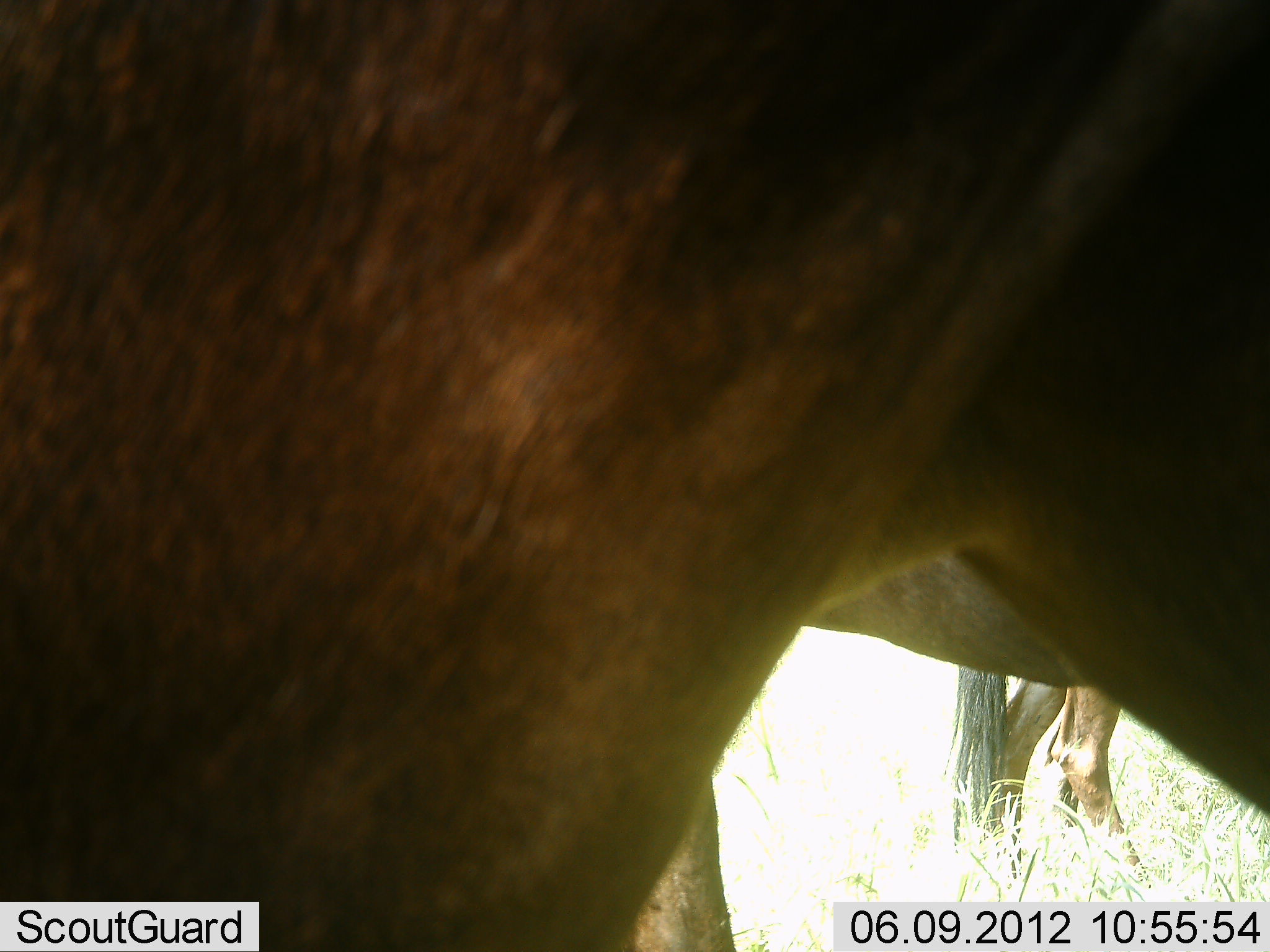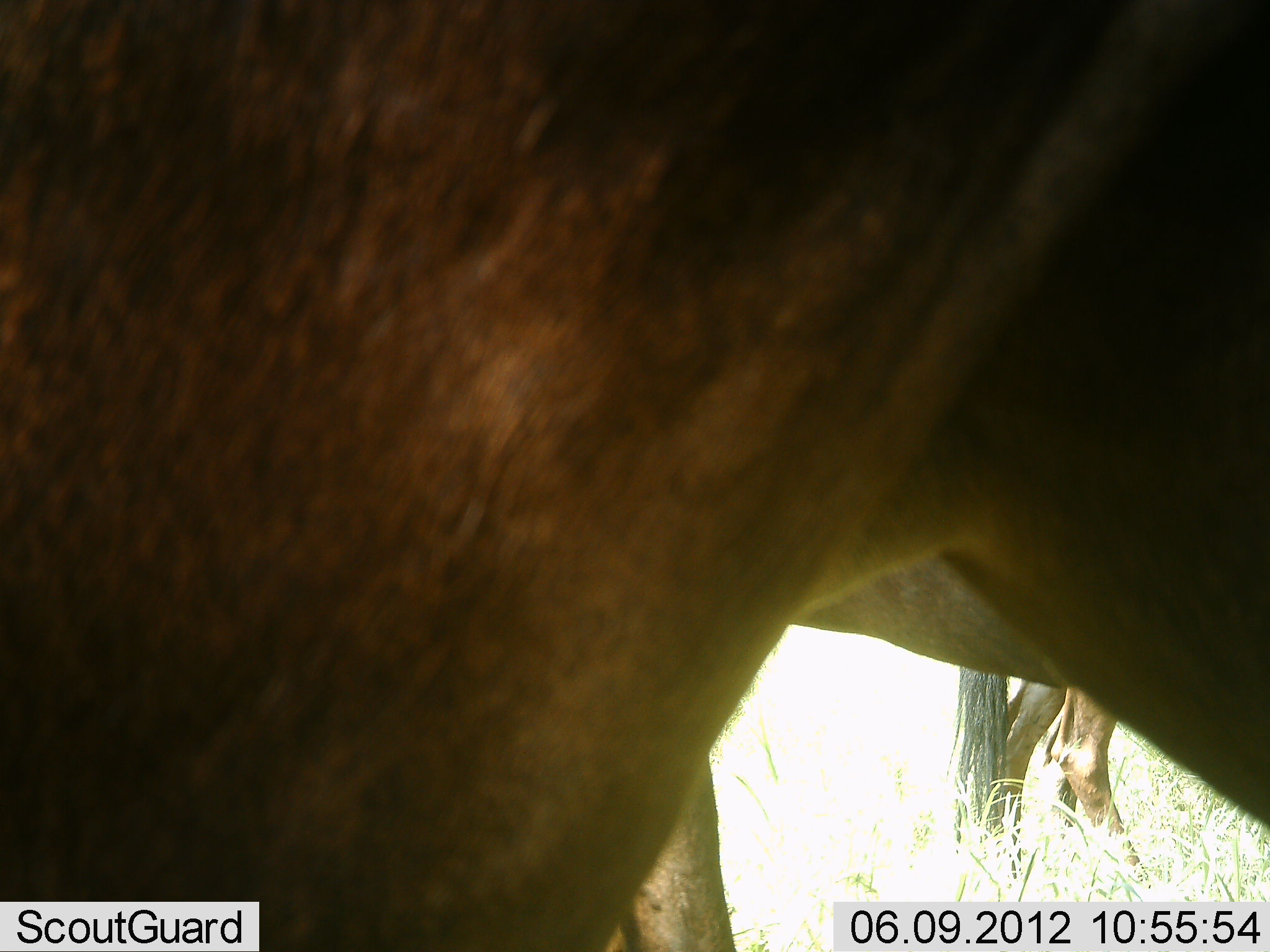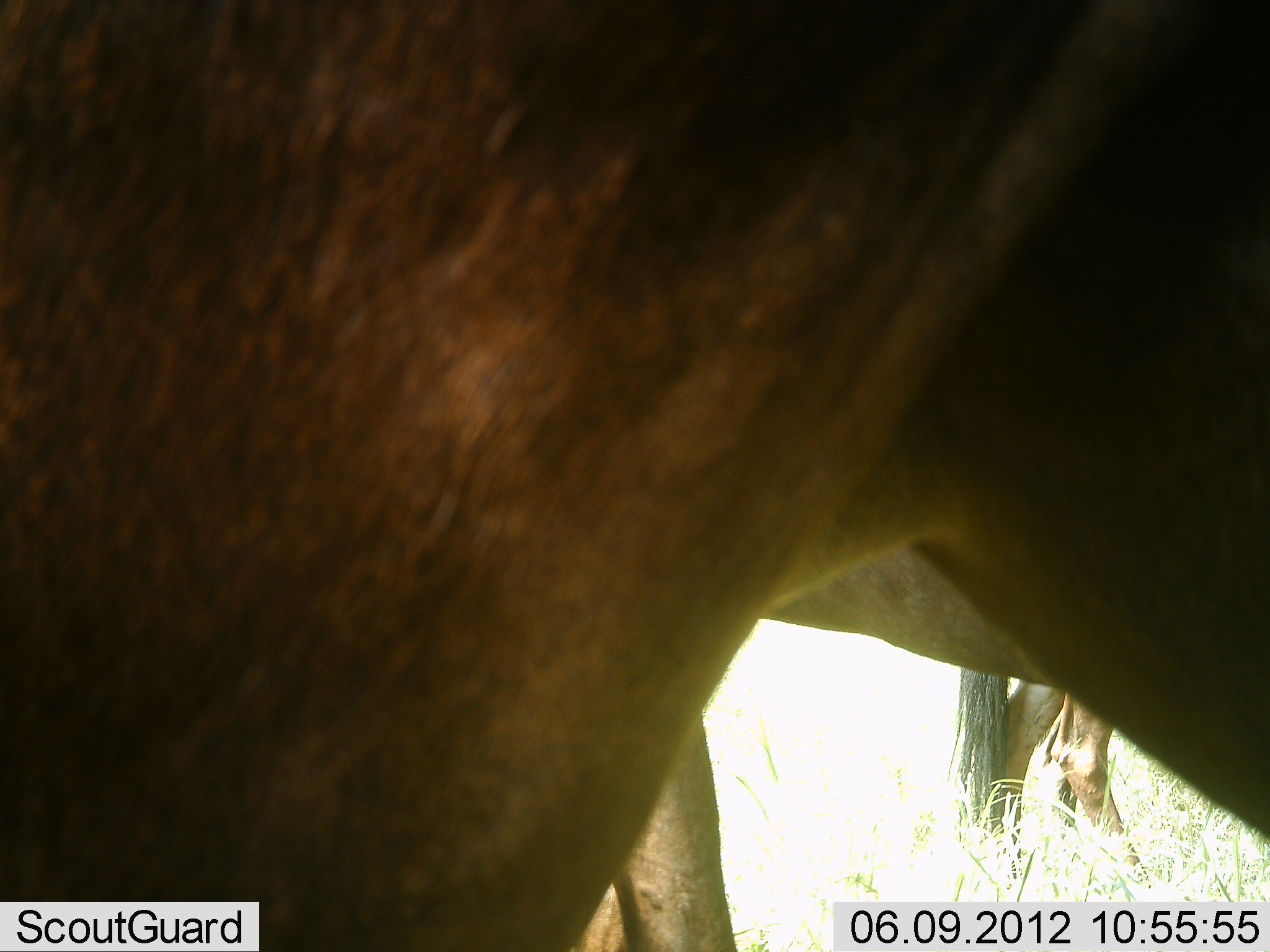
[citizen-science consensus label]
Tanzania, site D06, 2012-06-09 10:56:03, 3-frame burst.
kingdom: Animalia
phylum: Chordata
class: Mammalia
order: Artiodactyla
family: Bovidae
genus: Connochaetes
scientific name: Connochaetes taurinus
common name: blue wildebeest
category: wildebeest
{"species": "wildebeest (blue wildebeest) (Connochaetes taurinus)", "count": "3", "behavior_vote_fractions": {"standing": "90%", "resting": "0%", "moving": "10%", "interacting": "0%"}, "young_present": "0%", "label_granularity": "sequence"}